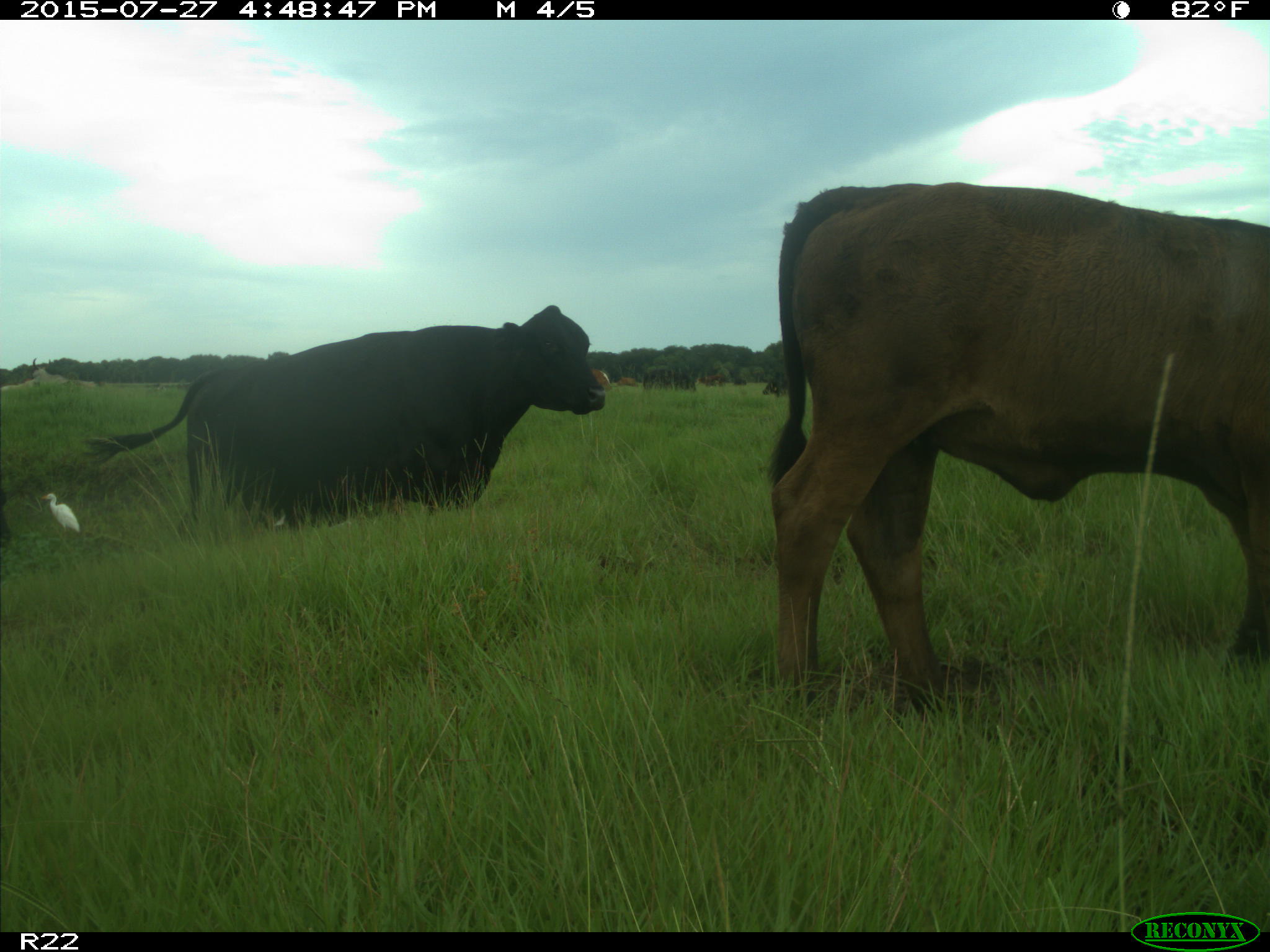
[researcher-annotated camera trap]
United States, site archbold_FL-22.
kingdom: Animalia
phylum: Chordata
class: Mammalia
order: Artiodactyla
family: Bovidae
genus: Bos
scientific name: Bos taurus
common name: domestic cow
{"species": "Bos taurus (domestic cow)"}